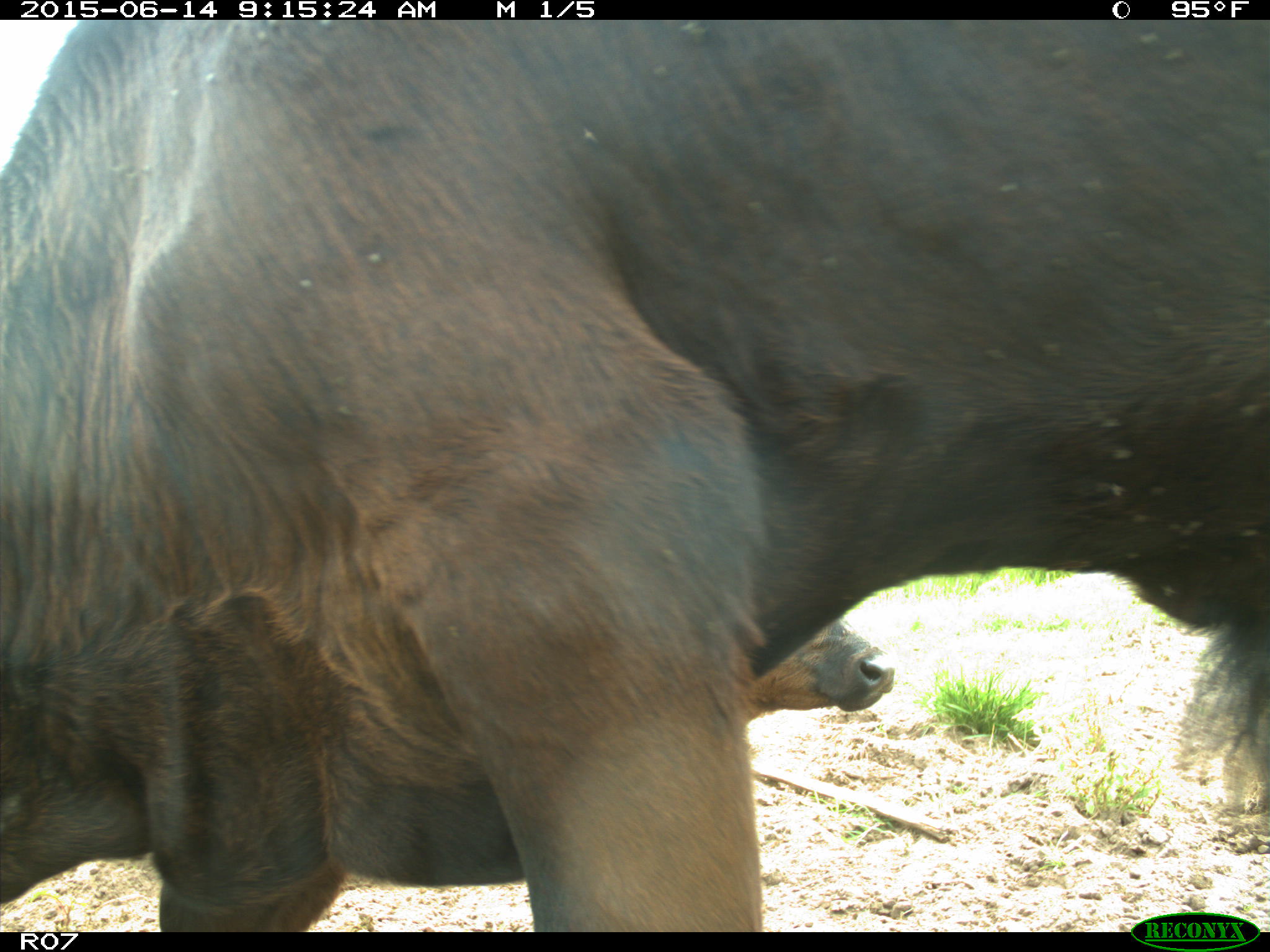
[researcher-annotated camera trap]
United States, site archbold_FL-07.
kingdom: Animalia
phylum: Chordata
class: Mammalia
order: Artiodactyla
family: Bovidae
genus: Bos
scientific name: Bos taurus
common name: domestic cow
Bos taurus (domestic cow).